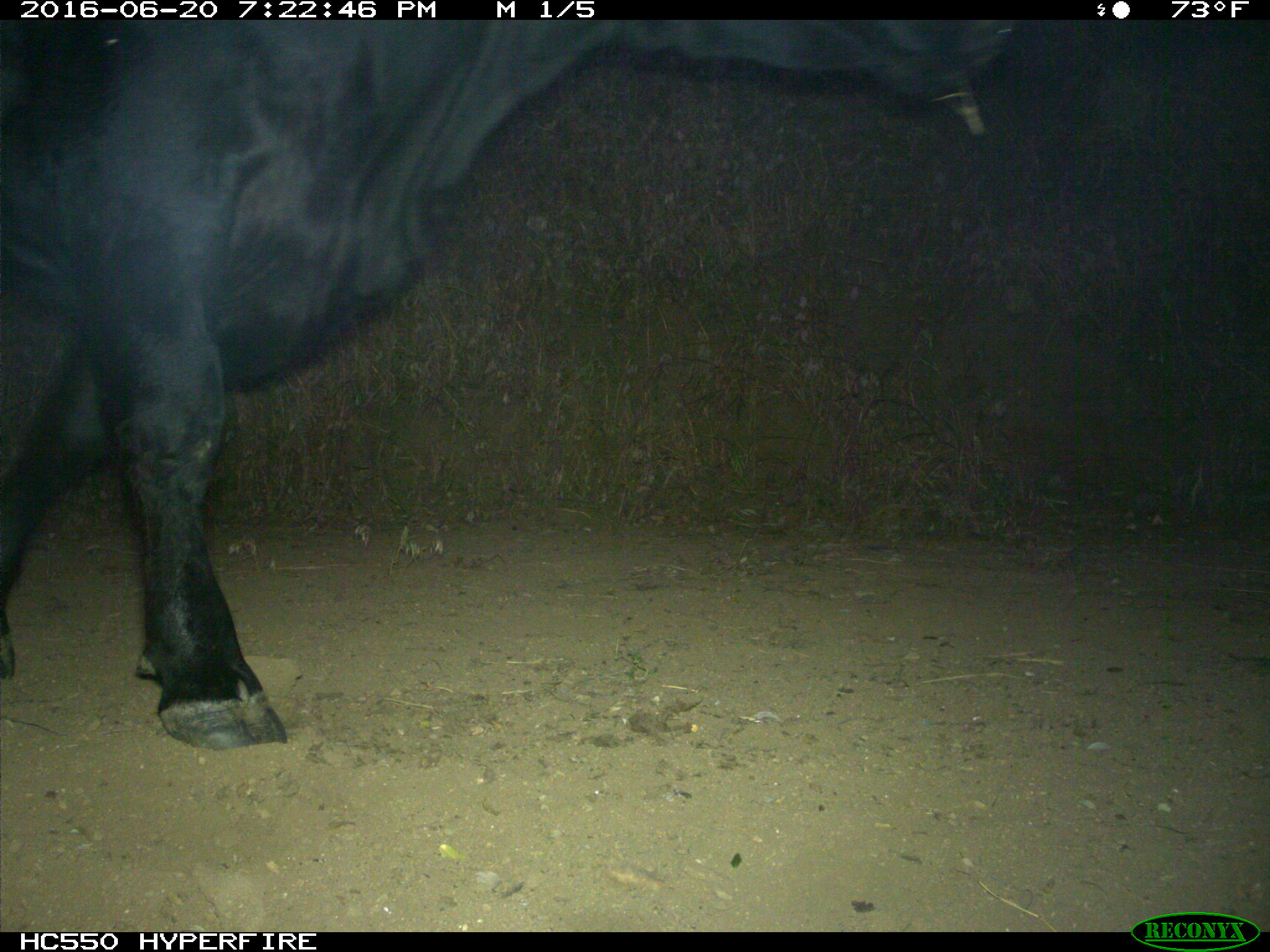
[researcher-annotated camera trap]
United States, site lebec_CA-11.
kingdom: Animalia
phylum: Chordata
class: Mammalia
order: Artiodactyla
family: Bovidae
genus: Bos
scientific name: Bos taurus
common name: domestic cow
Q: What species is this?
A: Bos taurus (domestic cow).